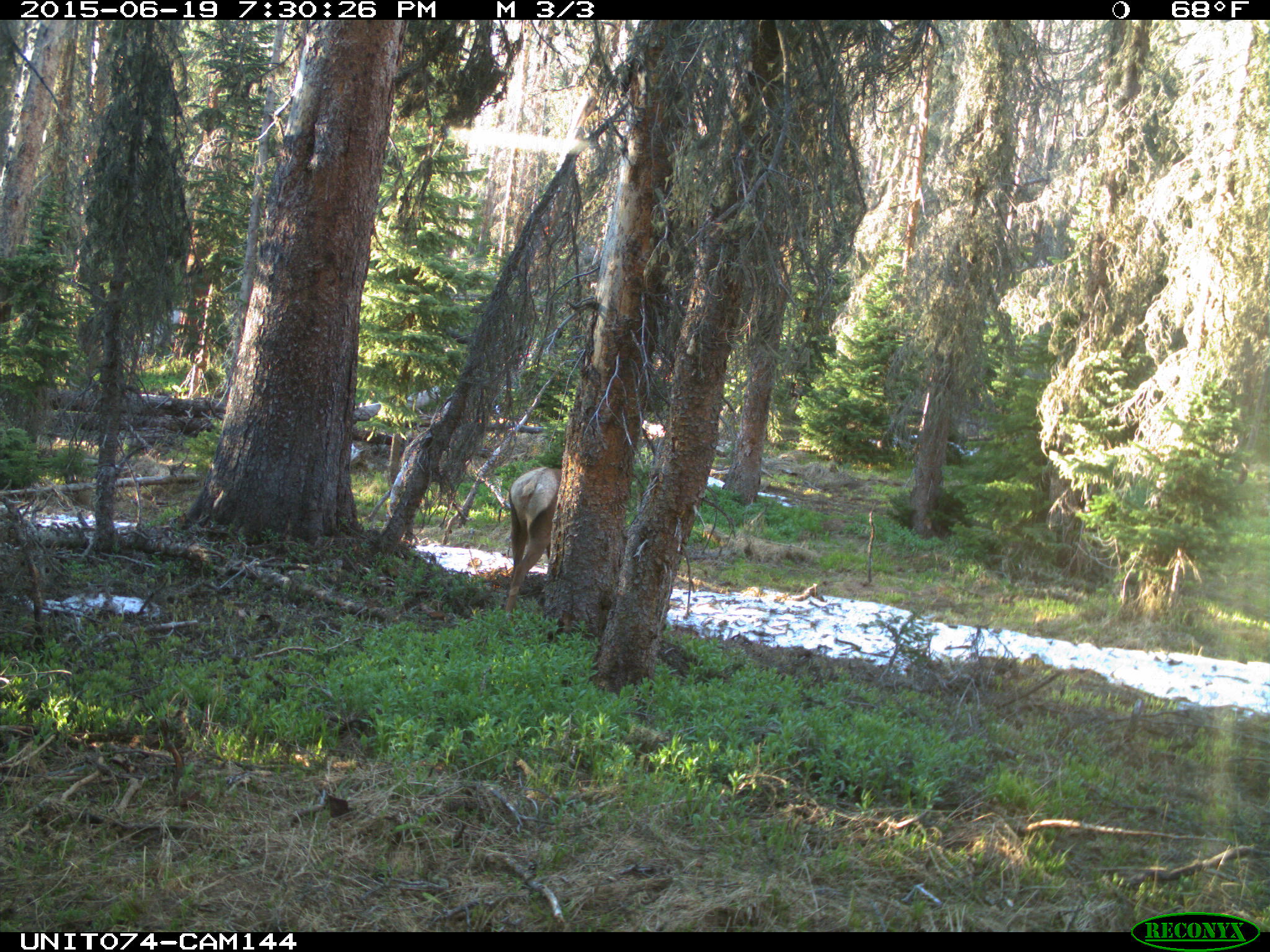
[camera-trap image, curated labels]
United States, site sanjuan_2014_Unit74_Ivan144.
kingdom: Animalia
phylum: Chordata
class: Mammalia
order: Artiodactyla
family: Cervidae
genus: Cervus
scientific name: Cervus elaphus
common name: red deer